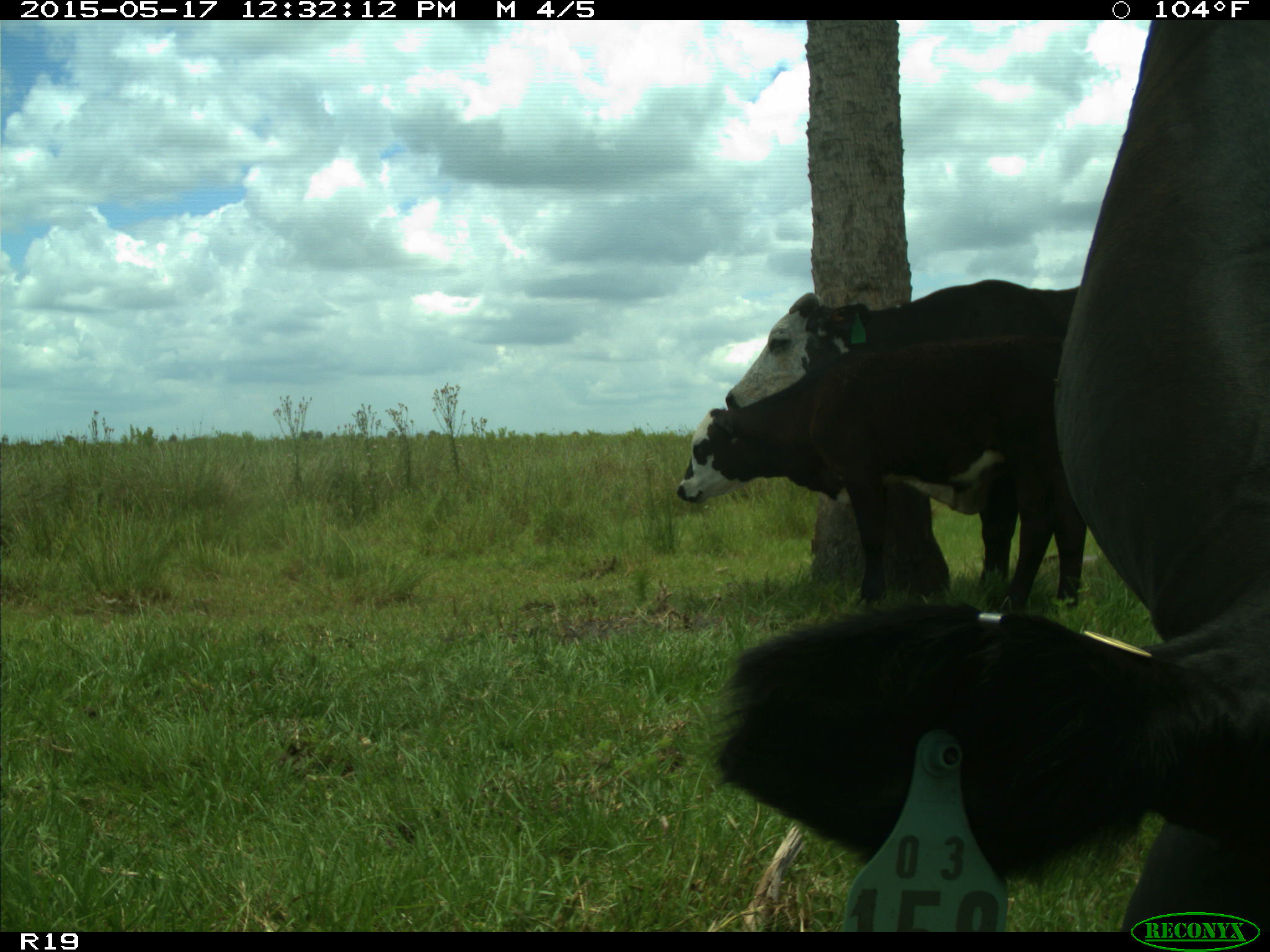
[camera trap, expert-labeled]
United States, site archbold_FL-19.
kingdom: Animalia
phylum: Chordata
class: Mammalia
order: Artiodactyla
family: Bovidae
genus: Bos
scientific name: Bos taurus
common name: domestic cow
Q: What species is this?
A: Bos taurus (domestic cow).